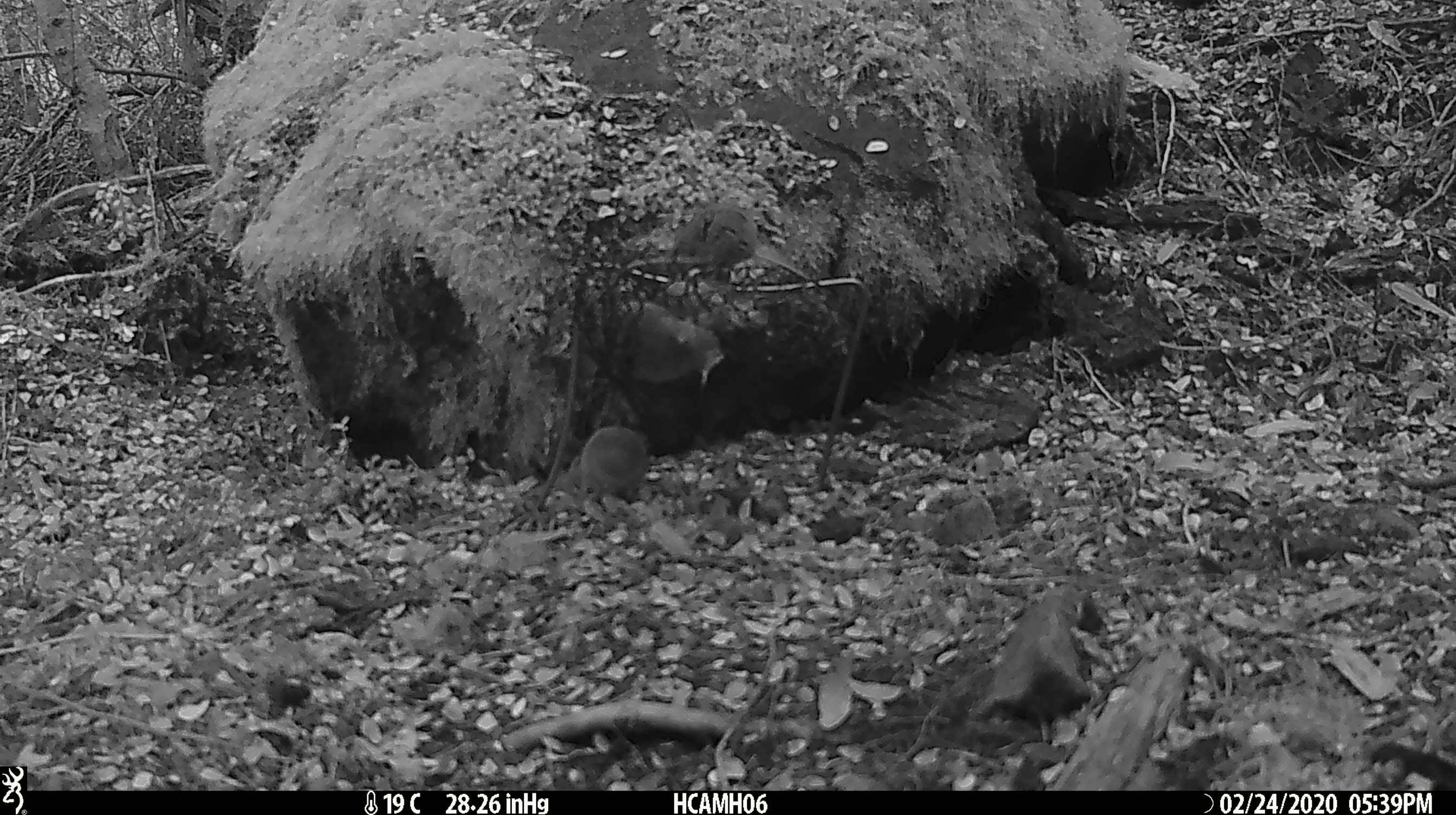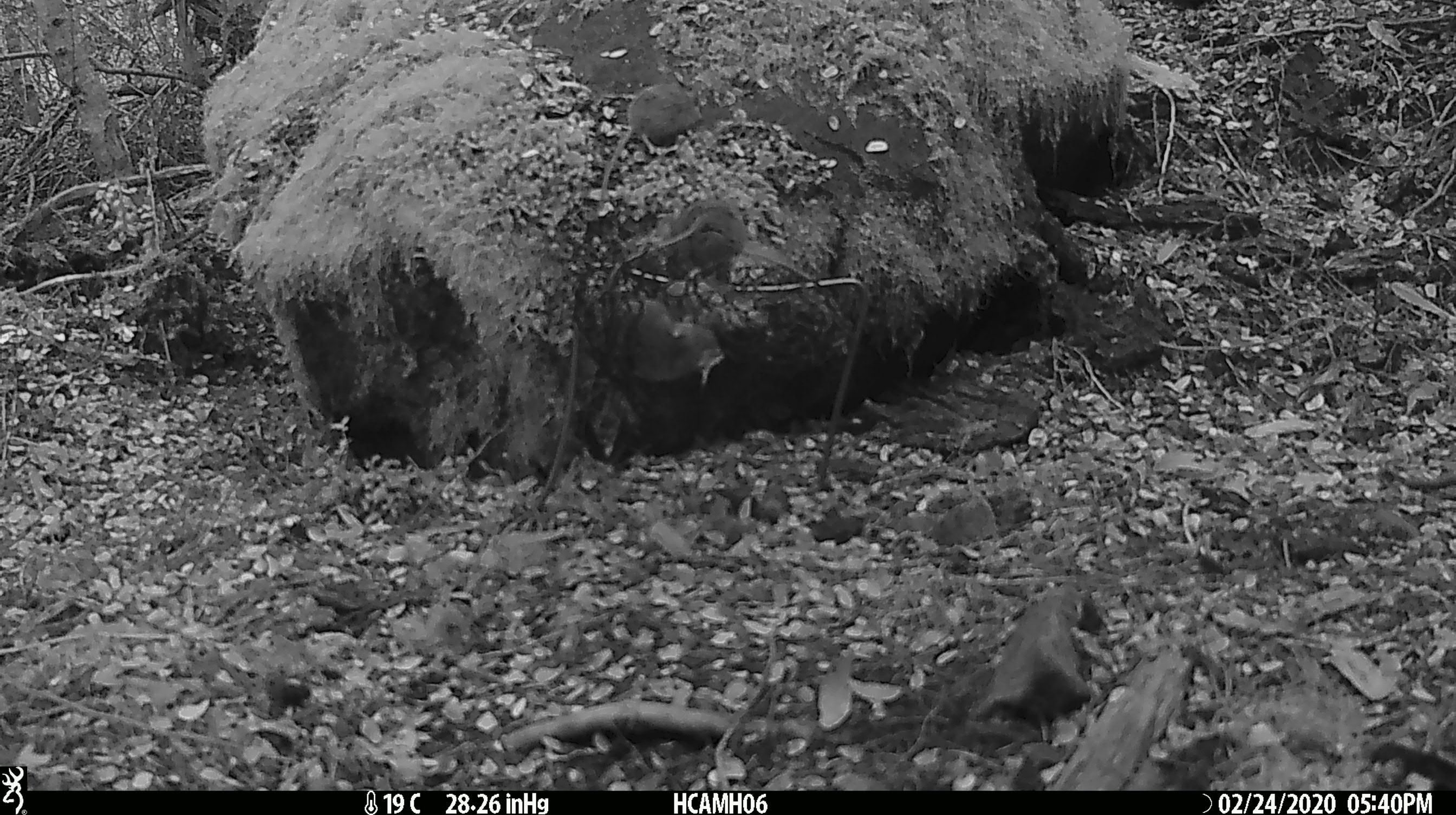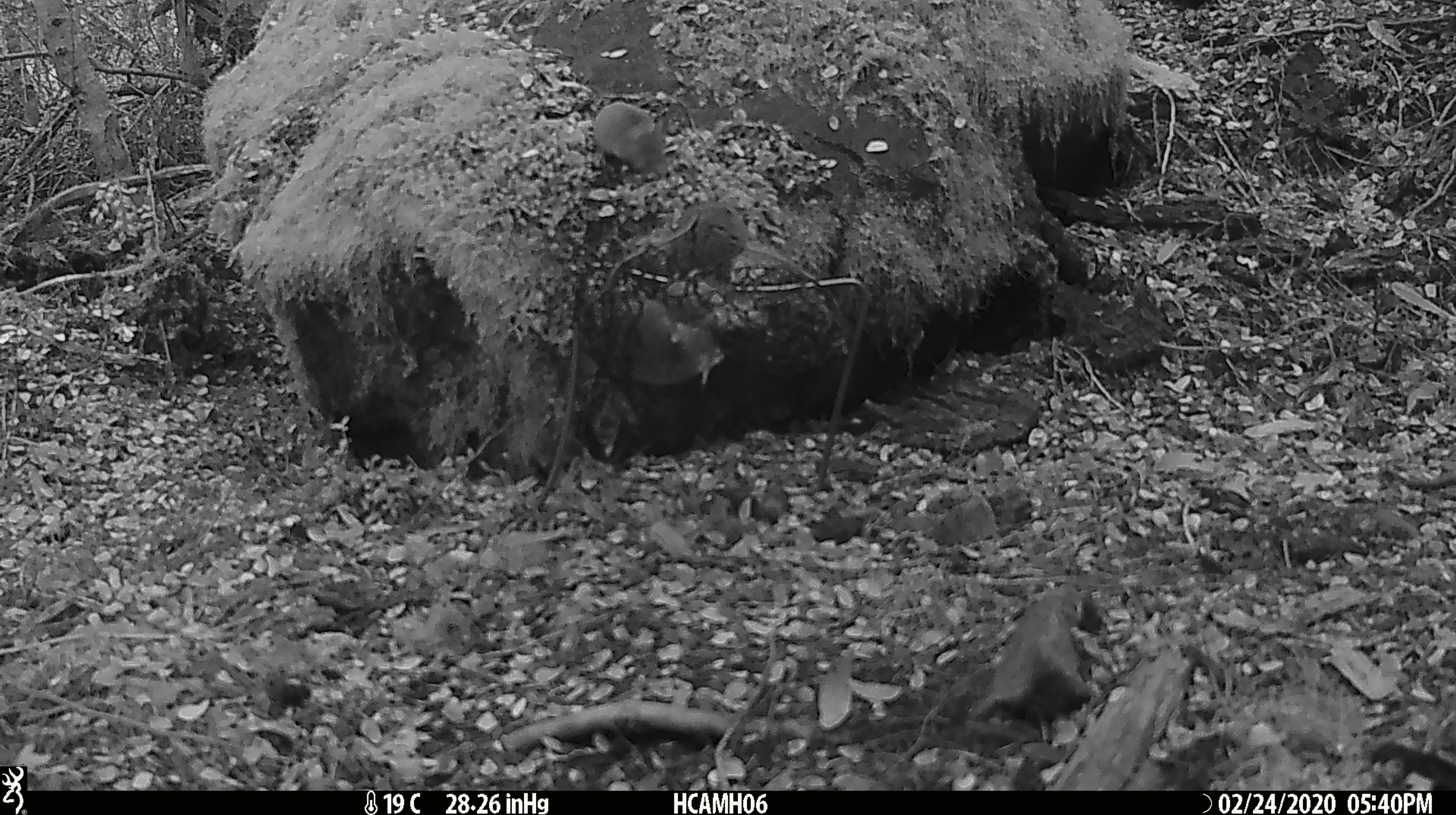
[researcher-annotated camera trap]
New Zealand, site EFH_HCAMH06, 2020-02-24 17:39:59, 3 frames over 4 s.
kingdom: Animalia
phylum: Chordata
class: Mammalia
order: Rodentia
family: Muridae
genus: Mus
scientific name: Mus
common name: mouse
Mouse (Mus).